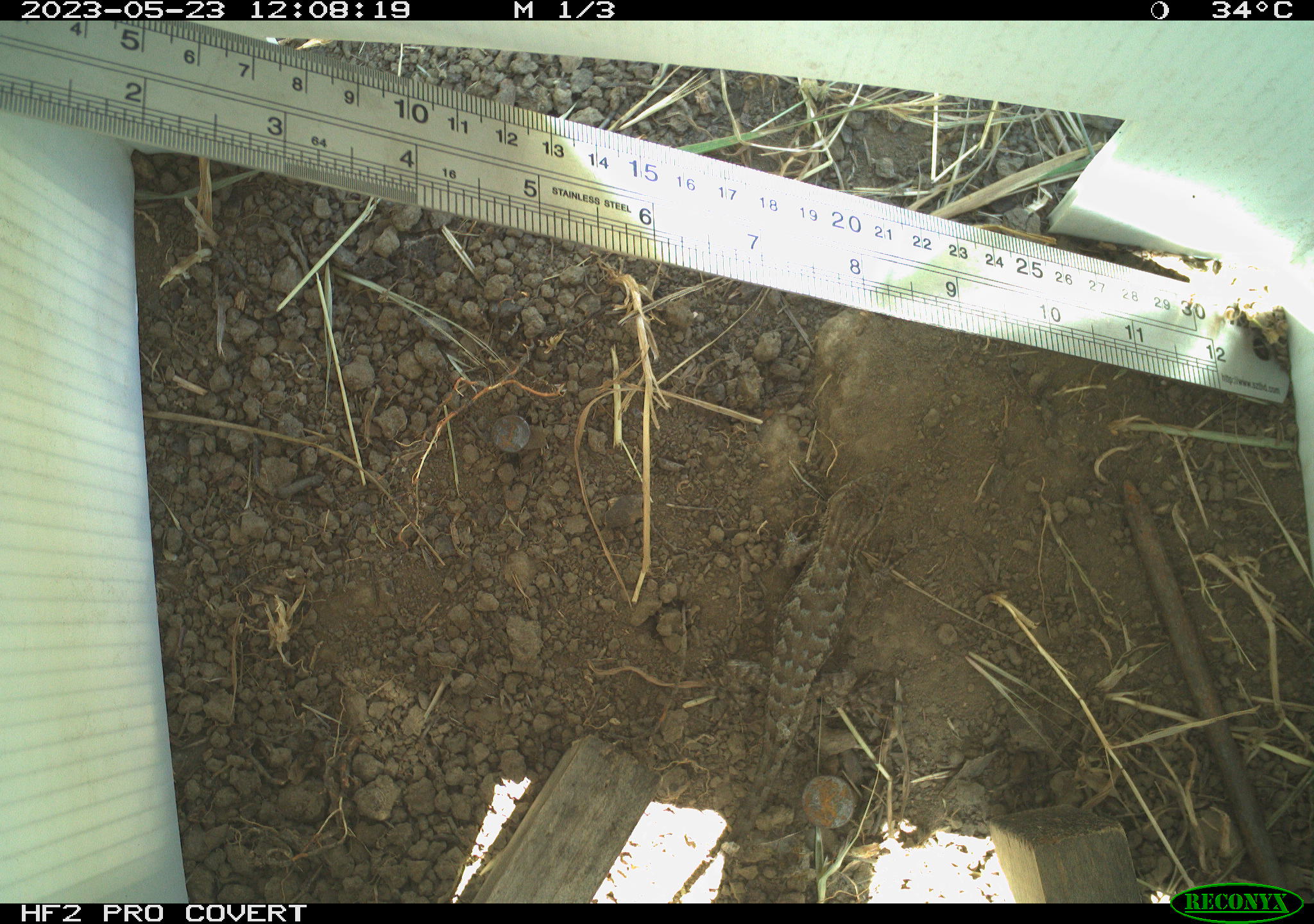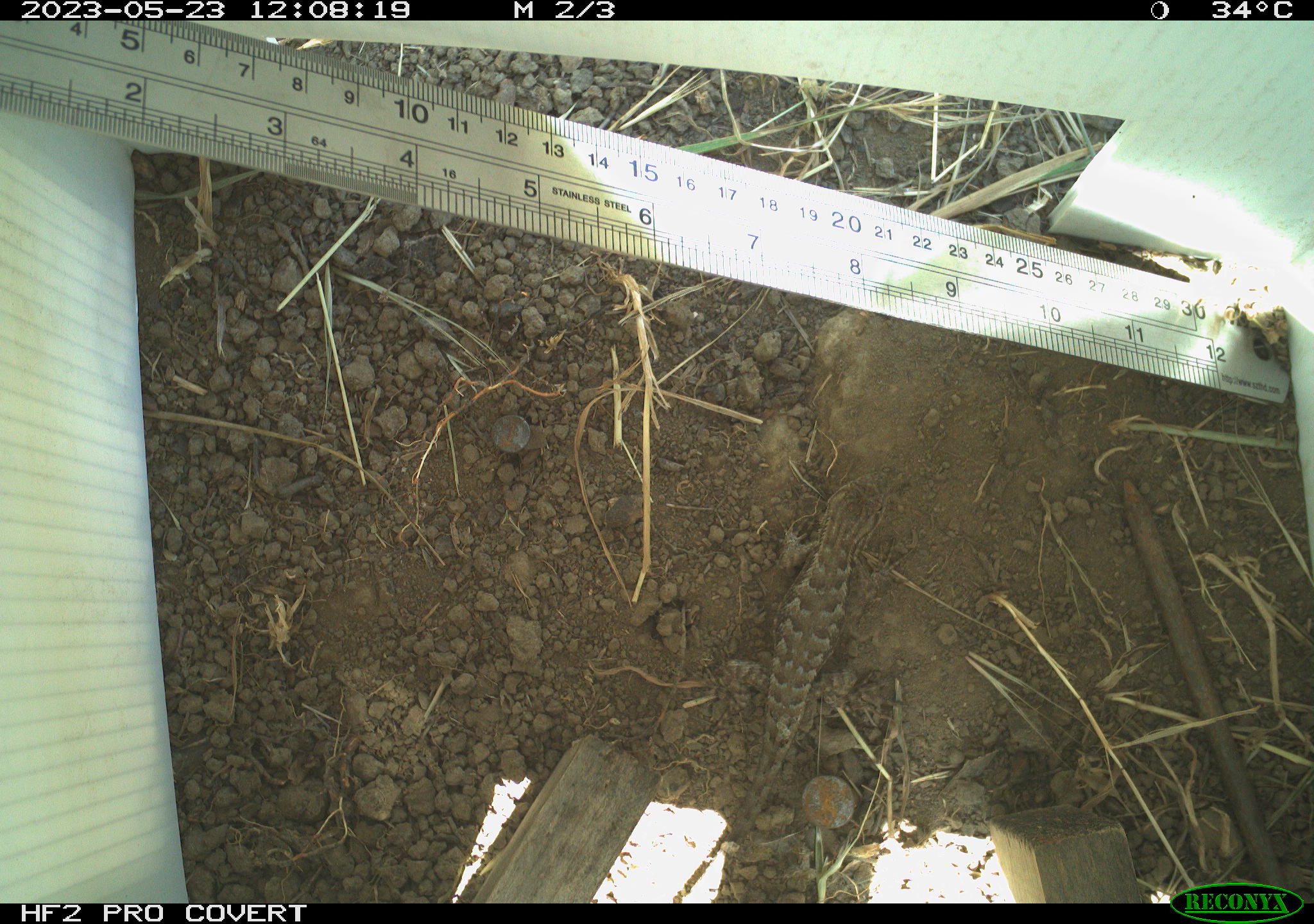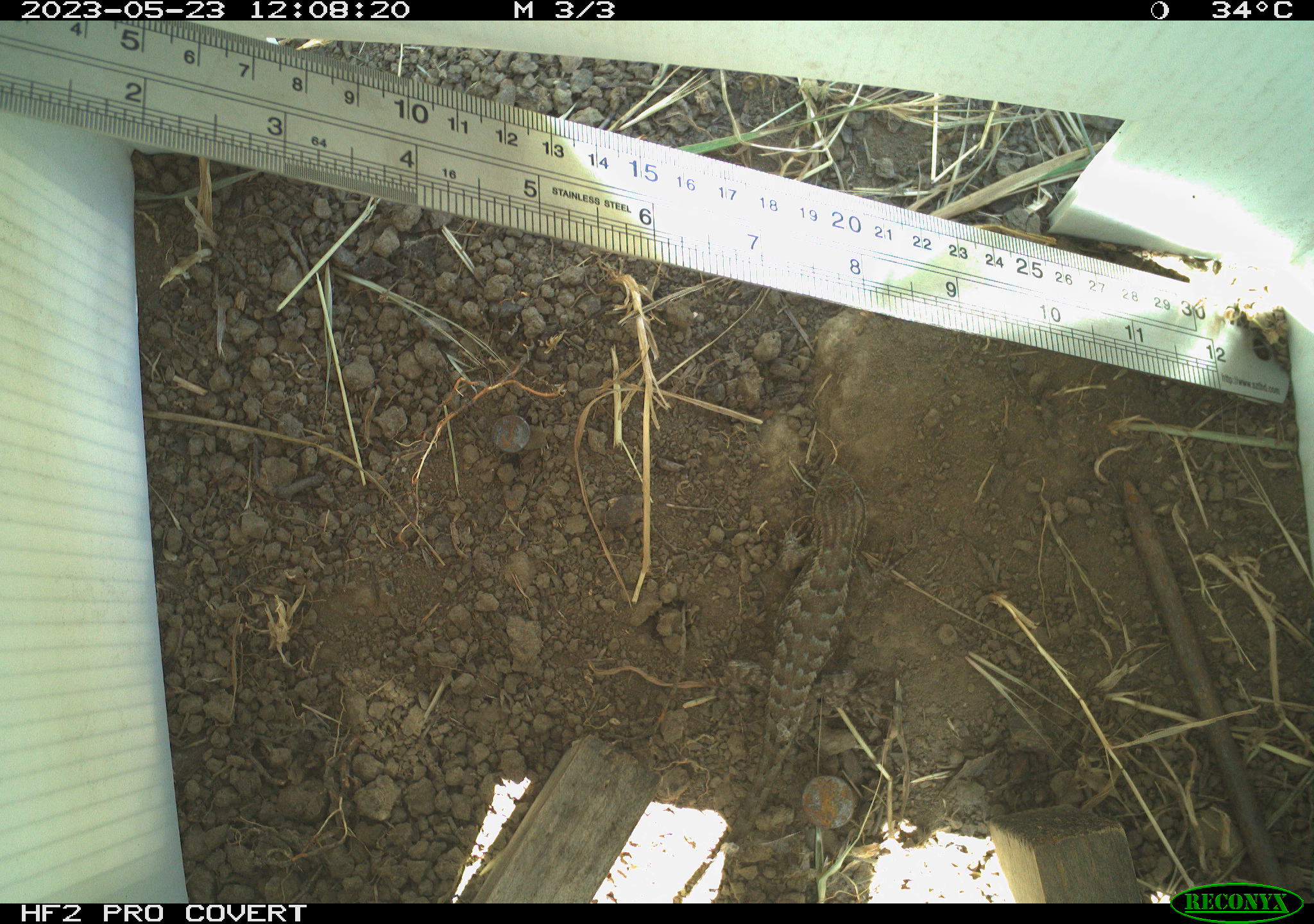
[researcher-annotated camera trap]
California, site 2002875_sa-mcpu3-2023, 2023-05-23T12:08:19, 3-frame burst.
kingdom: Animalia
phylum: Chordata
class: Reptilia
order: Squamata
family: Phrynosomatidae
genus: Sceloporus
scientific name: Sceloporus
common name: spiny lizards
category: sceloporus species